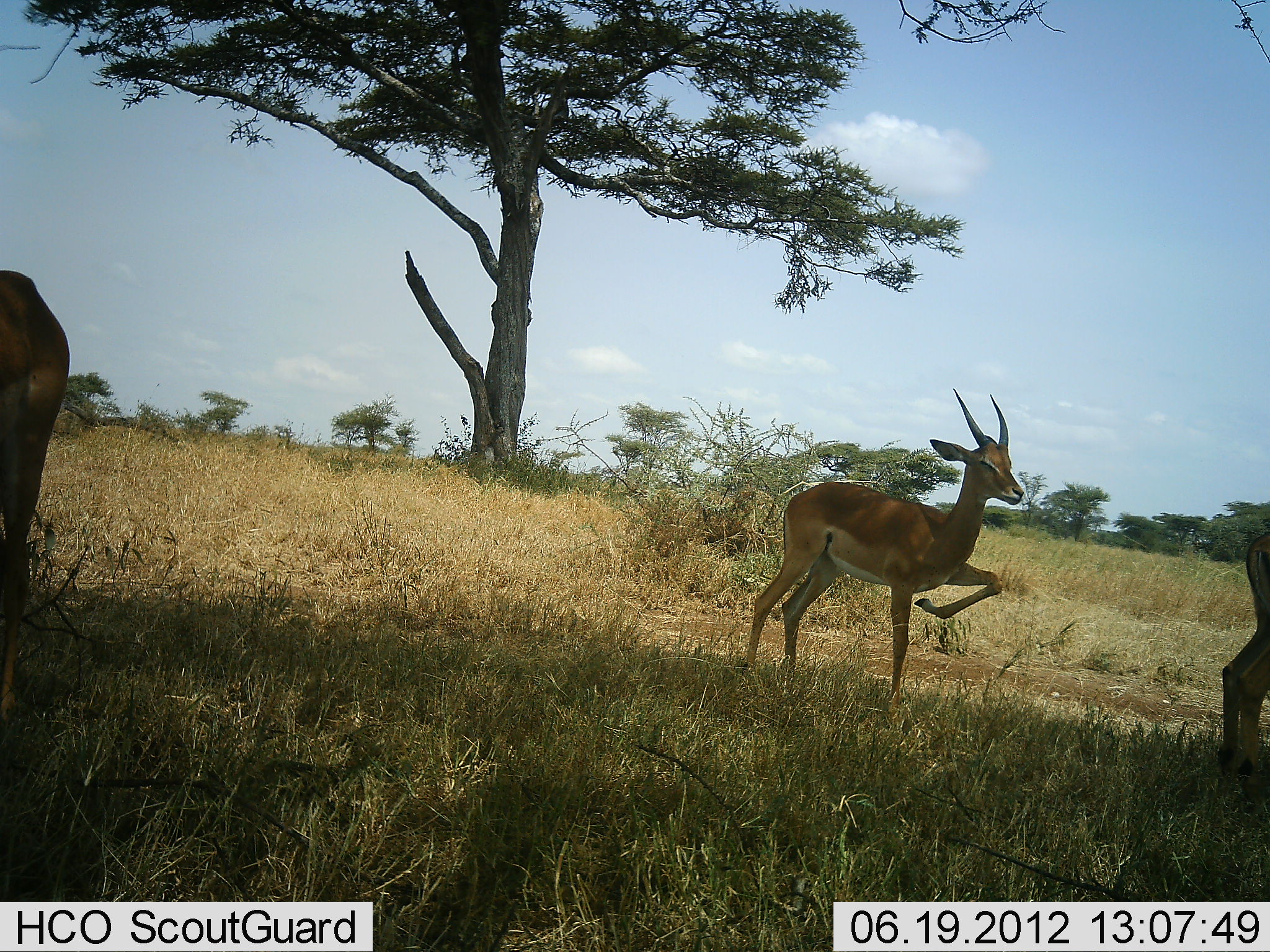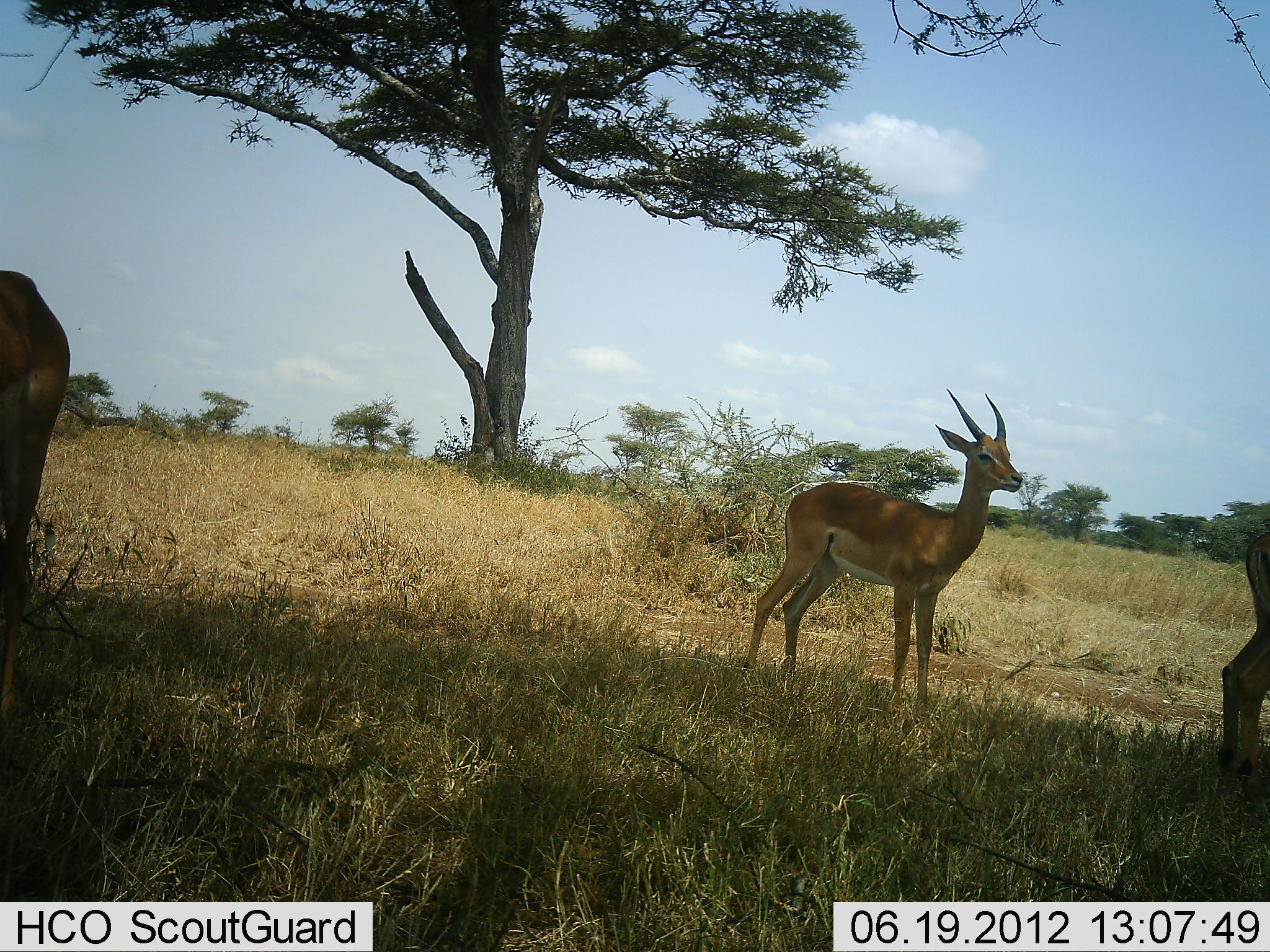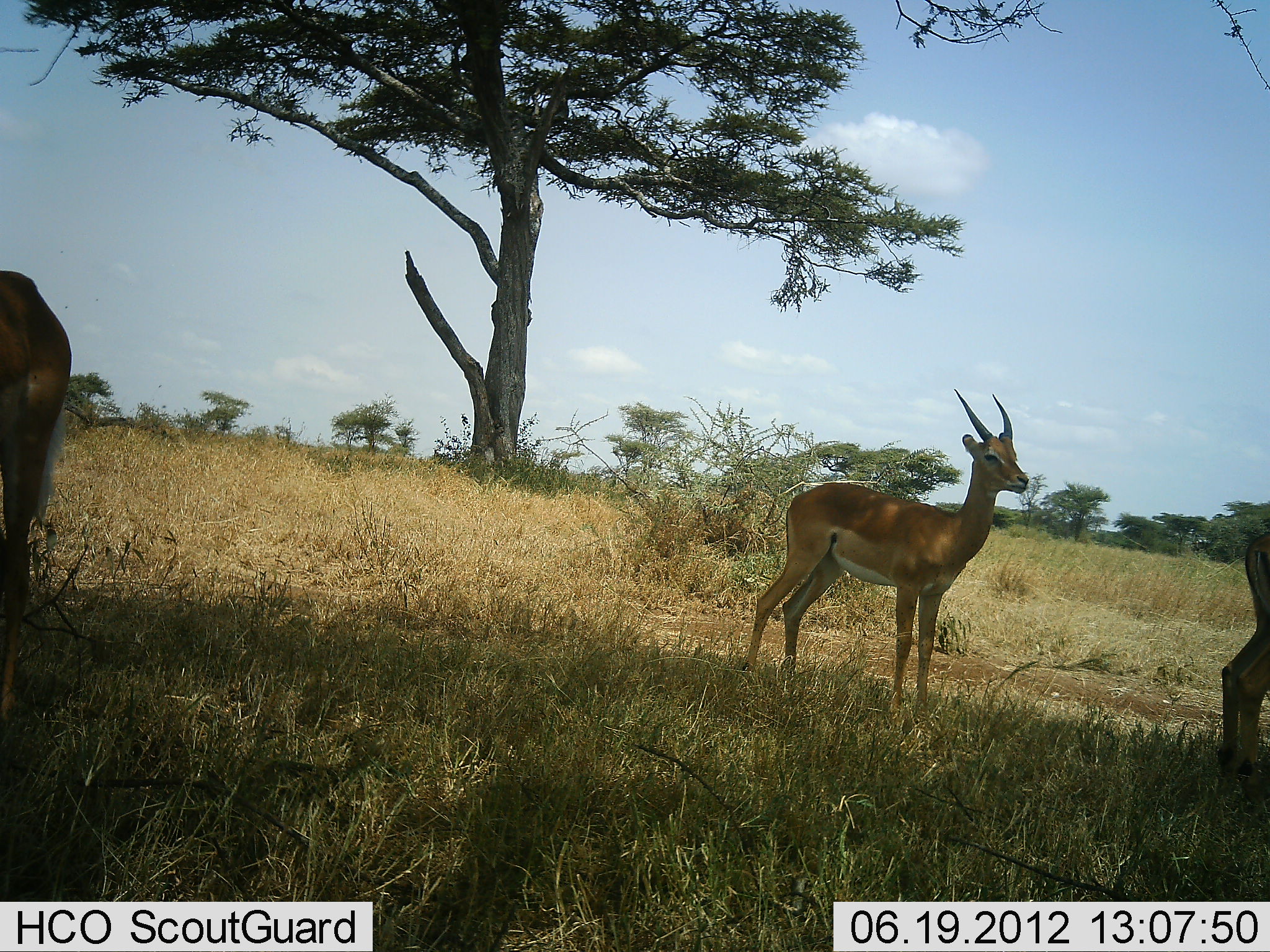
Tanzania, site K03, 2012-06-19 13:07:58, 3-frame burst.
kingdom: Animalia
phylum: Chordata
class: Mammalia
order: Artiodactyla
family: Bovidae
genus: Nanger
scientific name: Nanger granti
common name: grant's gazelle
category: gazellegrants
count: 3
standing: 90%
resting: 0%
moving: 0%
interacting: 10%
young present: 0%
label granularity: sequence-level